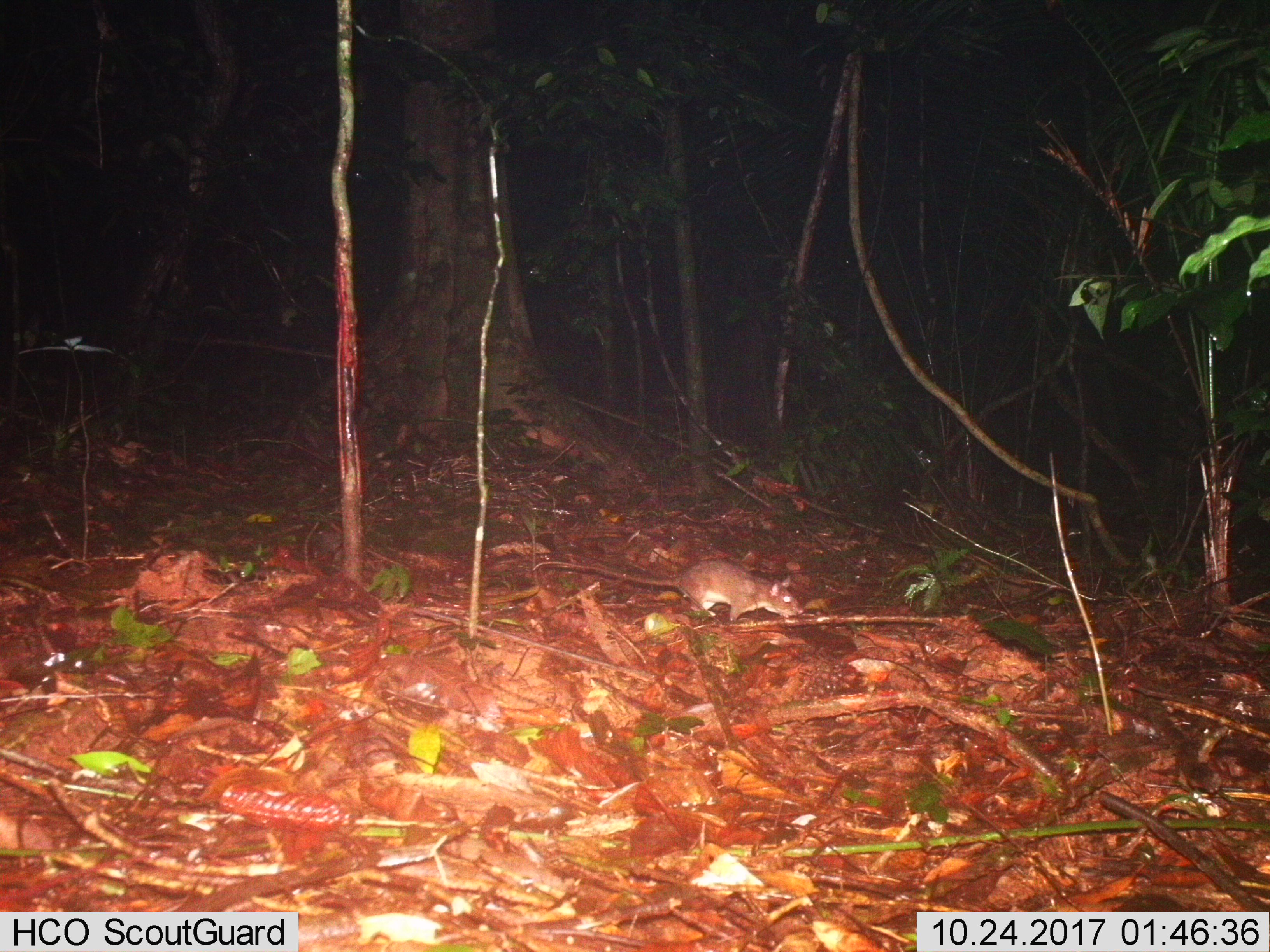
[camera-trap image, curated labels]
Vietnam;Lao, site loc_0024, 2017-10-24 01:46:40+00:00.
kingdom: Animalia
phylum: Chordata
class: Mammalia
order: Rodentia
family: Muridae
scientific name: Muridae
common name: old-world mice and rats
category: unidentified murid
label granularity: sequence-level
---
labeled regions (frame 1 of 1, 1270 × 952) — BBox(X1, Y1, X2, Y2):
unidentified murid: BBox(529, 556, 805, 623)